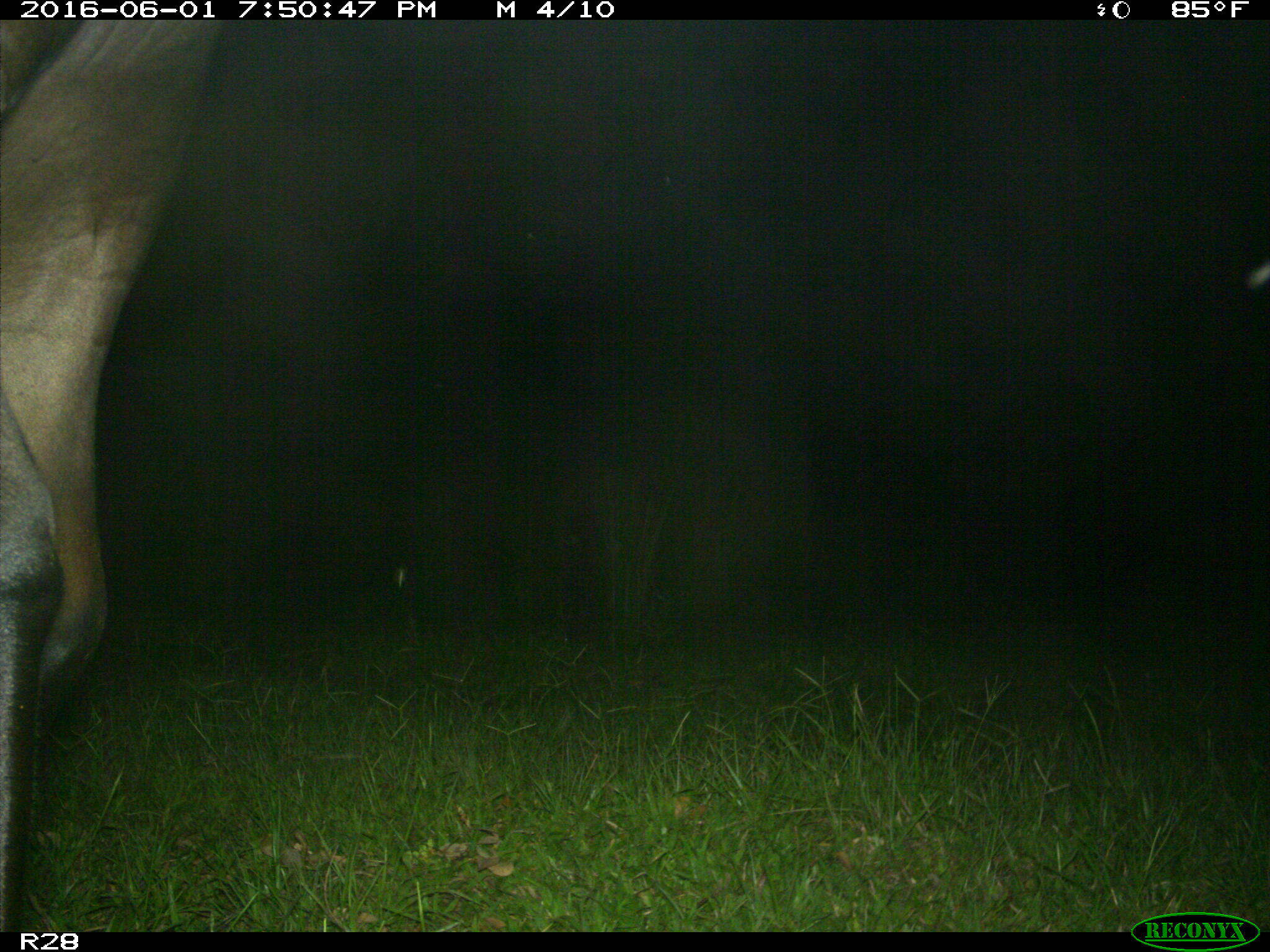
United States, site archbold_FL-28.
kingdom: Animalia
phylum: Chordata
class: Mammalia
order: Artiodactyla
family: Bovidae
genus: Bos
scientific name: Bos taurus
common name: domestic cow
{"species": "Bos taurus (domestic cow)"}